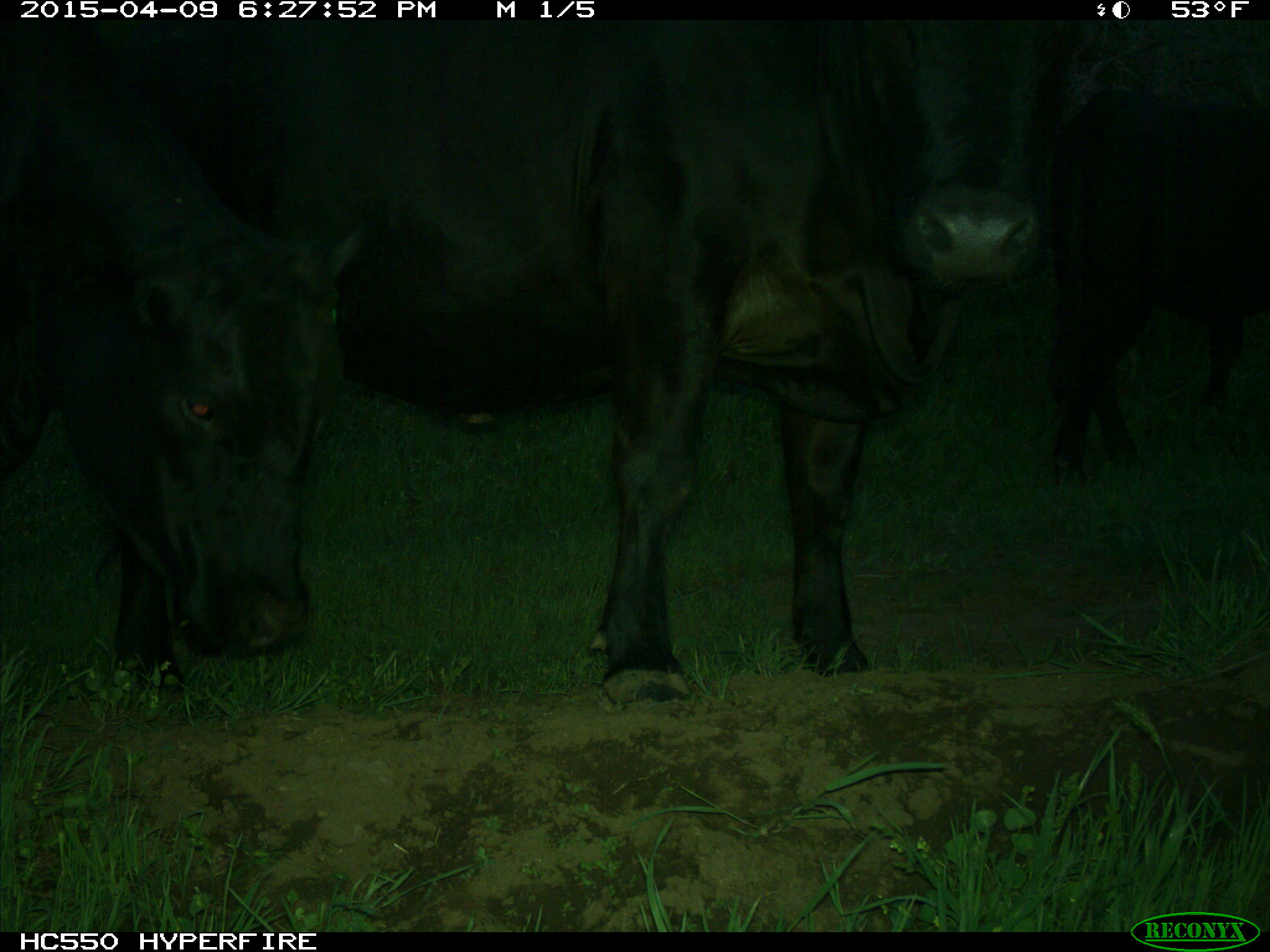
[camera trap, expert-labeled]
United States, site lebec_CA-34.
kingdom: Animalia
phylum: Chordata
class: Mammalia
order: Artiodactyla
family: Bovidae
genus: Bos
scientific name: Bos taurus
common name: domestic cow